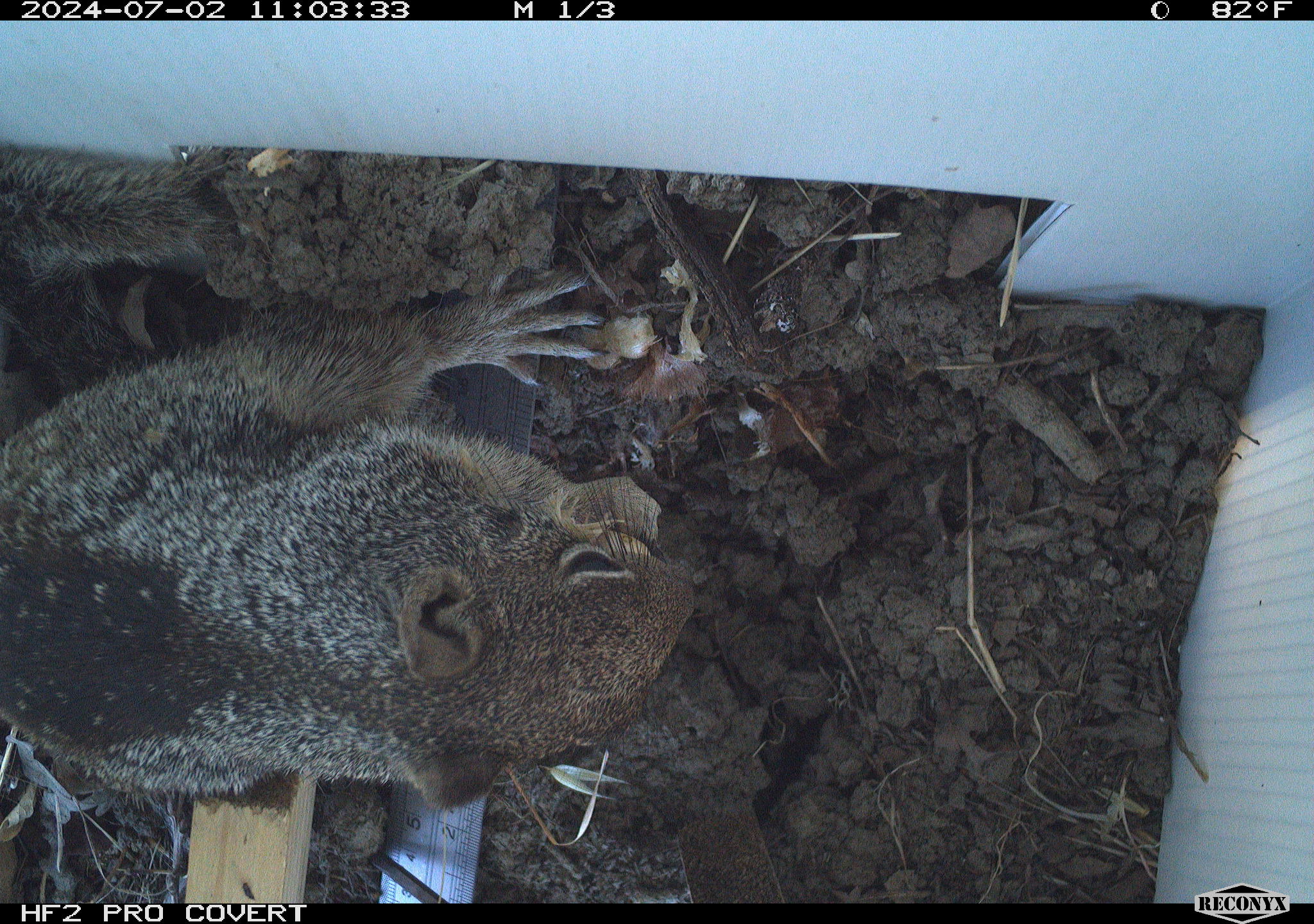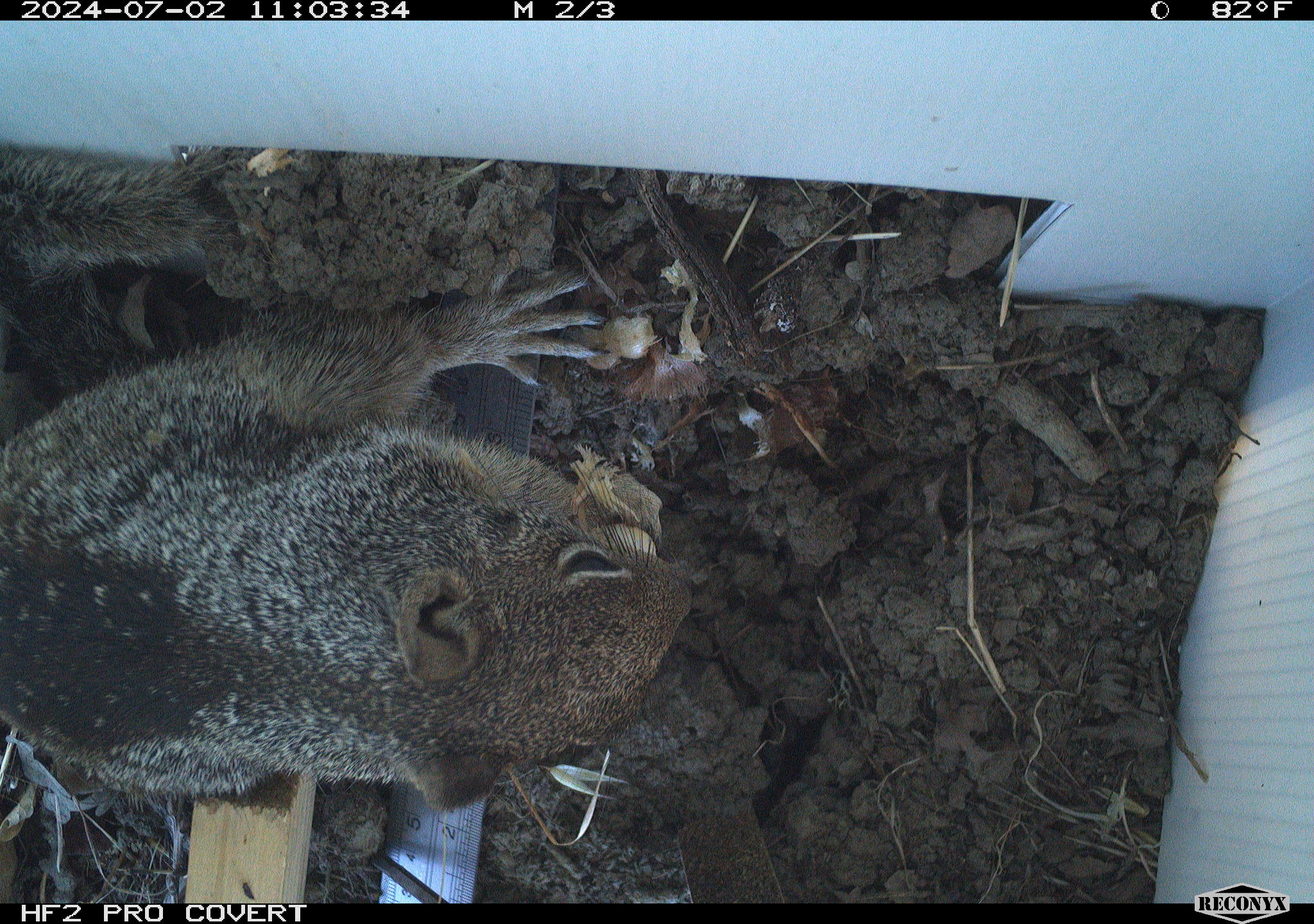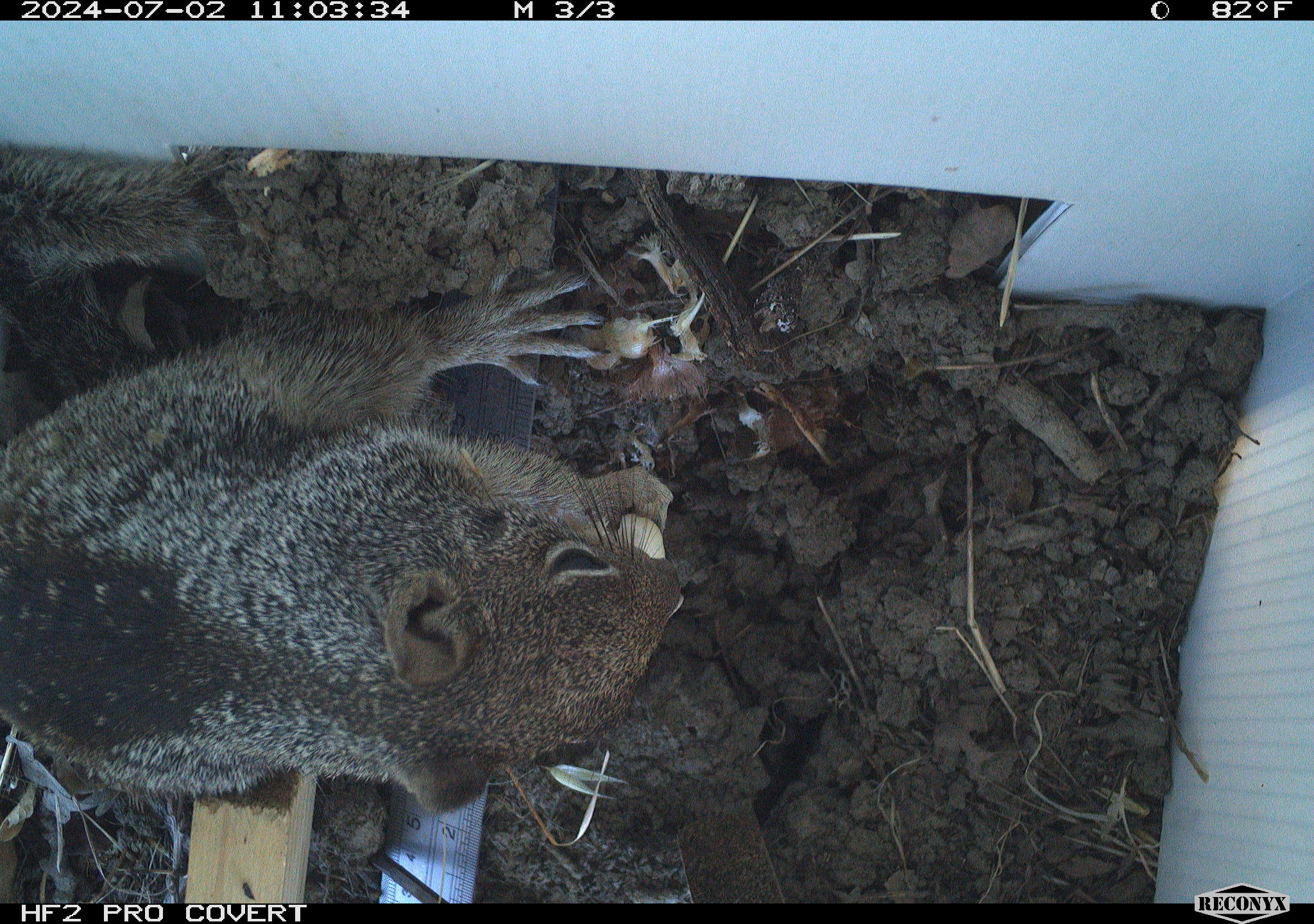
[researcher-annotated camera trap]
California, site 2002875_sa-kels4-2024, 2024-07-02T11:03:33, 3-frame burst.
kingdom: Animalia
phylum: Chordata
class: Mammalia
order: Rodentia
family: Sciuridae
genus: Otospermophilus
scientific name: Otospermophilus beecheyi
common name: california ground squirrel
California ground squirrel (Otospermophilus beecheyi).